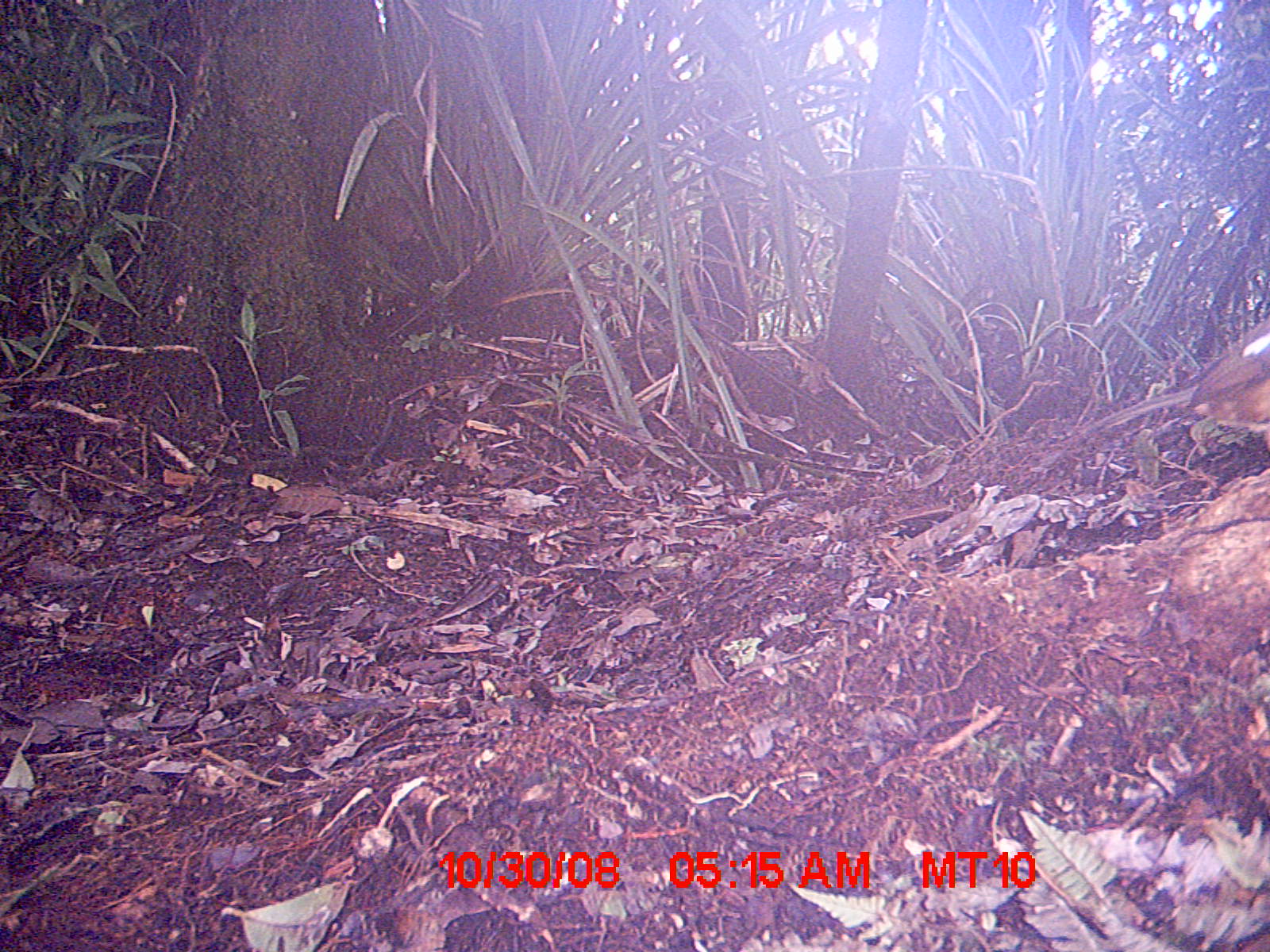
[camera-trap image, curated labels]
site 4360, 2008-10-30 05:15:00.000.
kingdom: Animalia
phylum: Chordata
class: Aves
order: Coraciiformes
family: Brachypteraciidae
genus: Brachypteracias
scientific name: Brachypteracias squamiger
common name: scaly ground-roller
Brachypteracias squamiger (scaly ground-roller), count 1.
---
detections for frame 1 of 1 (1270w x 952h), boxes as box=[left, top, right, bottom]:
brachypteracias squamiger: box=[1183, 312, 1270, 455]